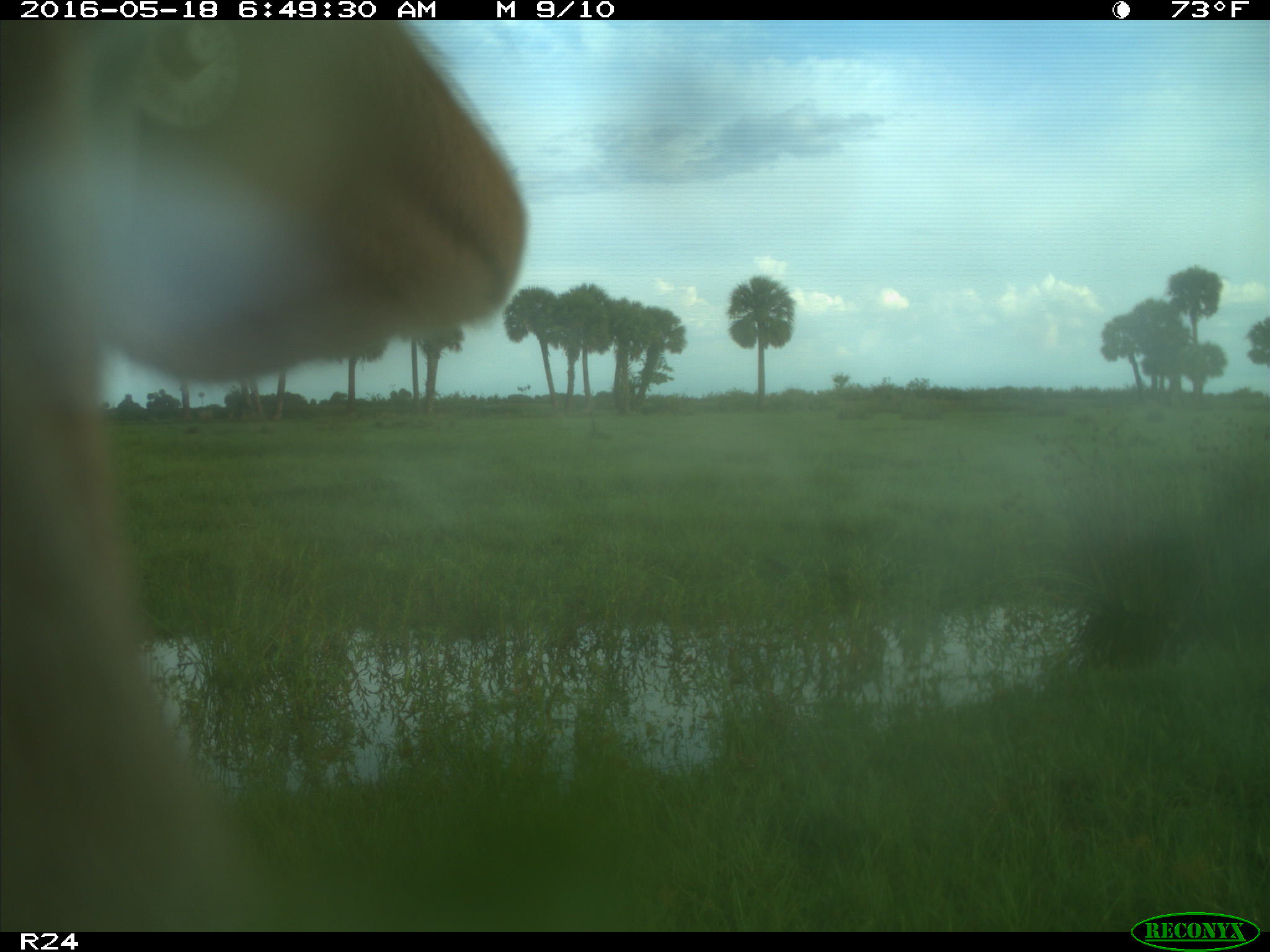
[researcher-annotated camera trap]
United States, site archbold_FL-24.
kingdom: Animalia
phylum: Chordata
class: Mammalia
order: Artiodactyla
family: Bovidae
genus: Bos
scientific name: Bos taurus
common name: domestic cow